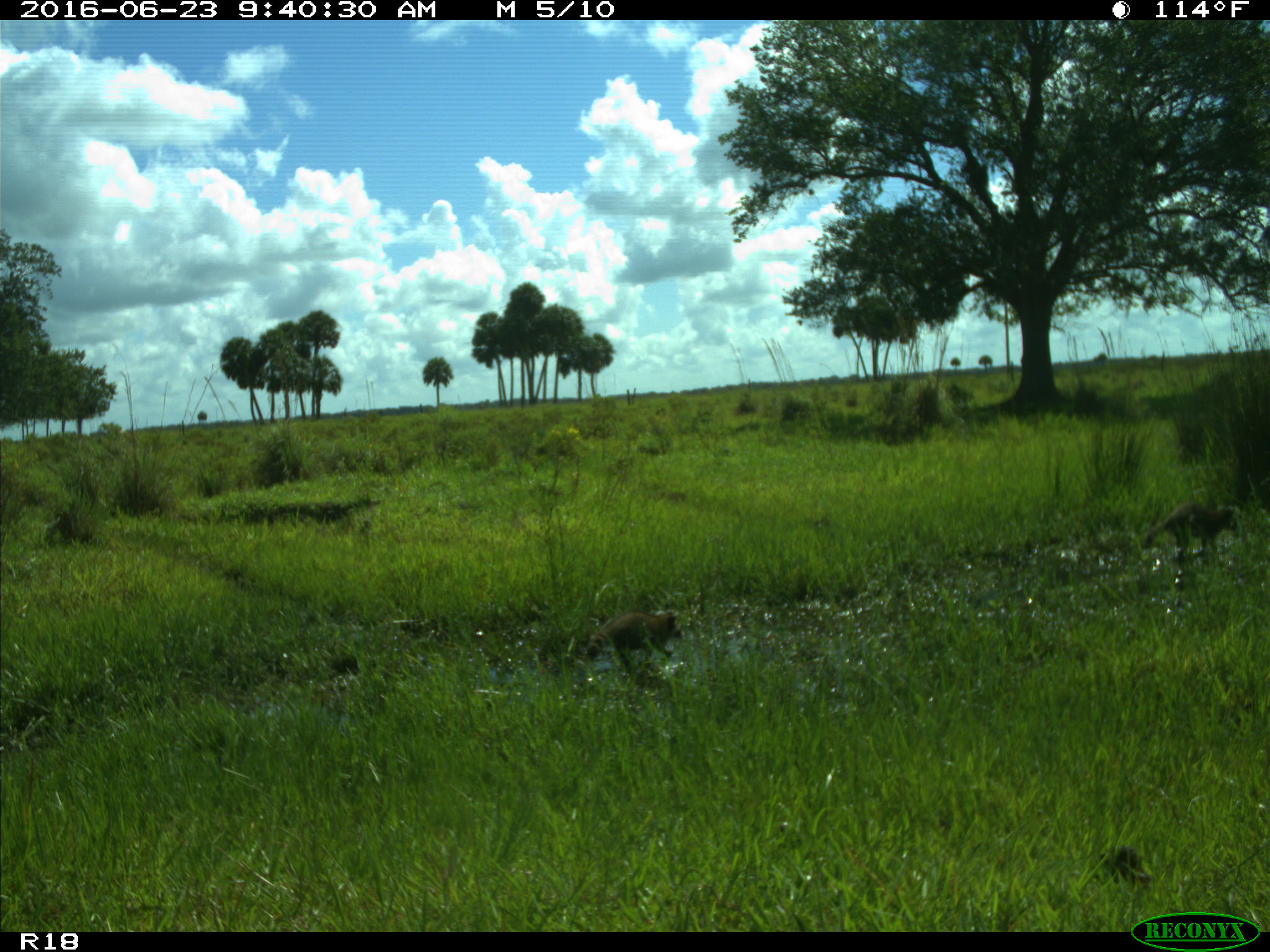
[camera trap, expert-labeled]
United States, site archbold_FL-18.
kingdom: Animalia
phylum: Chordata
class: Mammalia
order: Carnivora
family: Procyonidae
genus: Procyon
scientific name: Procyon lotor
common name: common raccoon